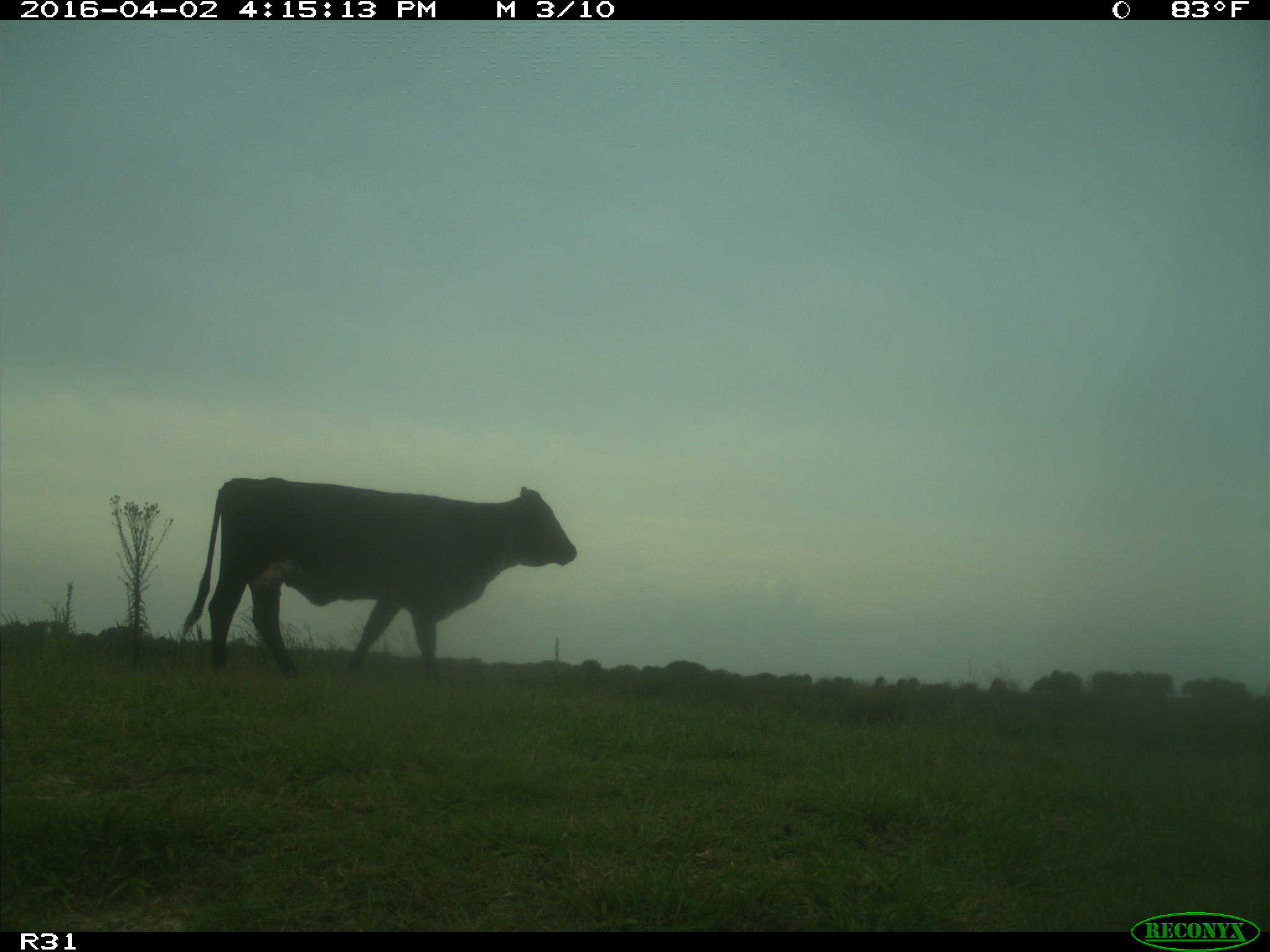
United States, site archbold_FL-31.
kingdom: Animalia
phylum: Chordata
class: Mammalia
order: Artiodactyla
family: Bovidae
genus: Bos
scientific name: Bos taurus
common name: domestic cow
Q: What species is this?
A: Bos taurus (domestic cow).